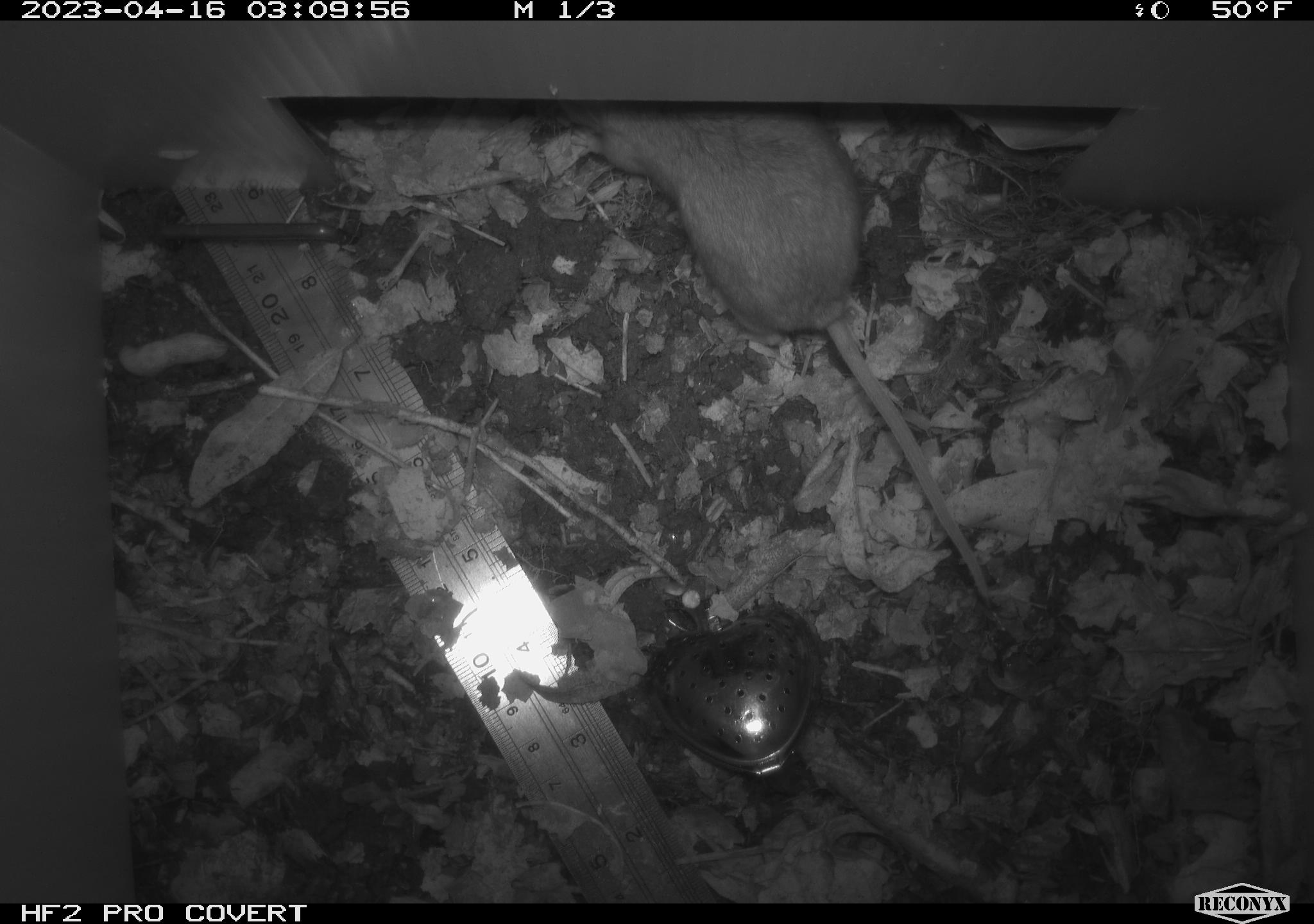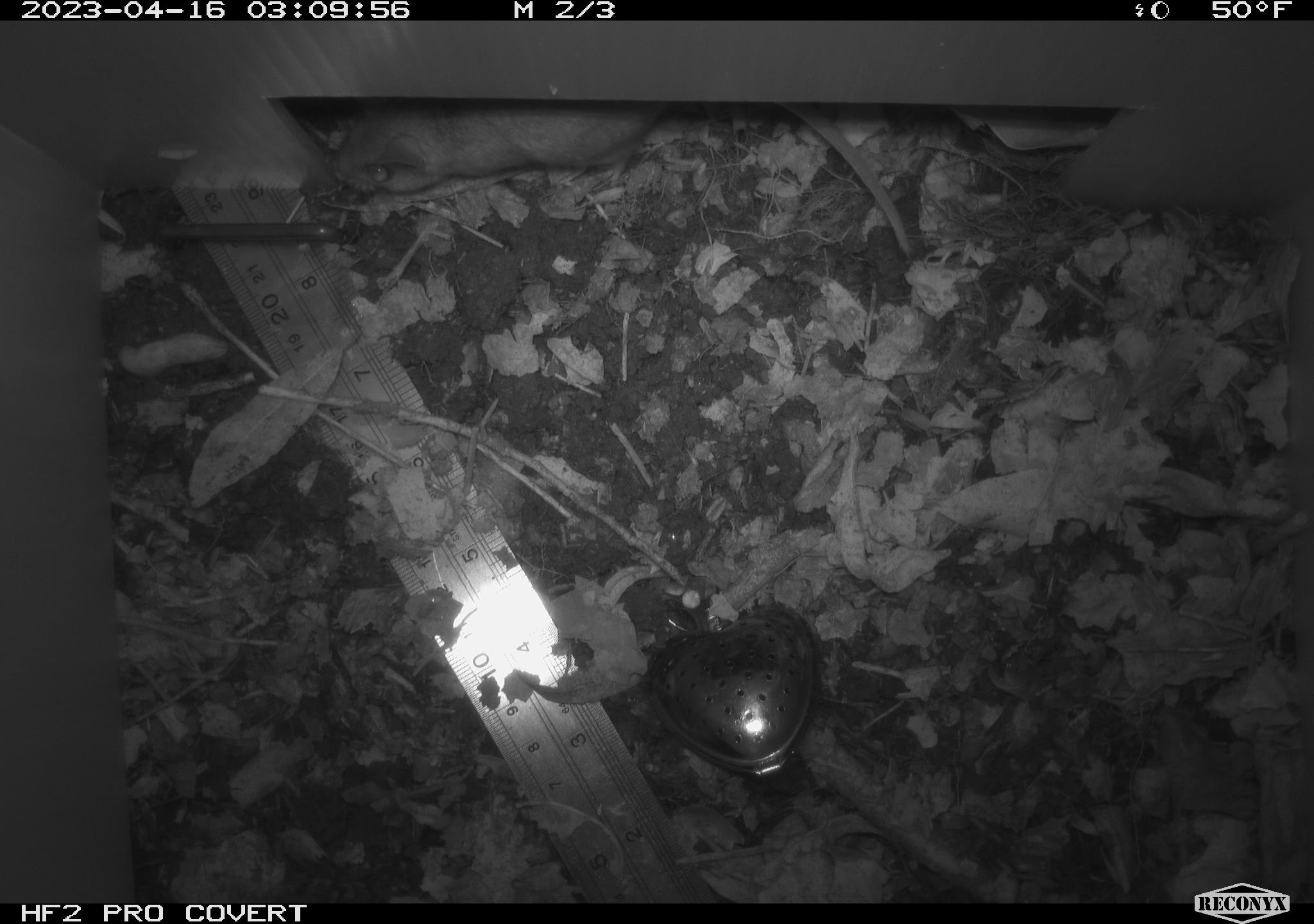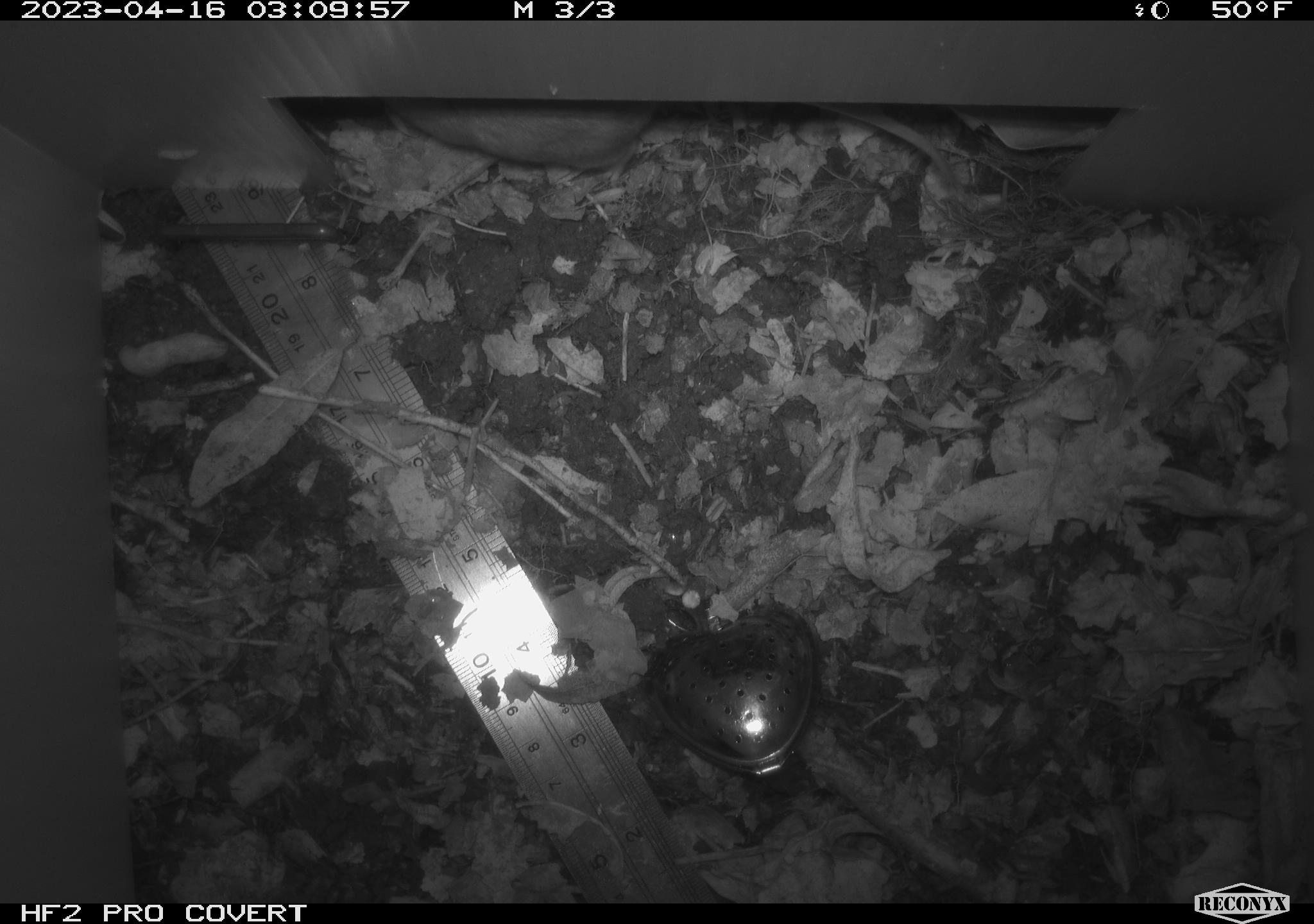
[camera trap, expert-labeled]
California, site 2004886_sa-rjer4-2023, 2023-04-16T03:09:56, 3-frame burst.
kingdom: Animalia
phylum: Chordata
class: Mammalia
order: Rodentia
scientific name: Rodentia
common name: mouse species